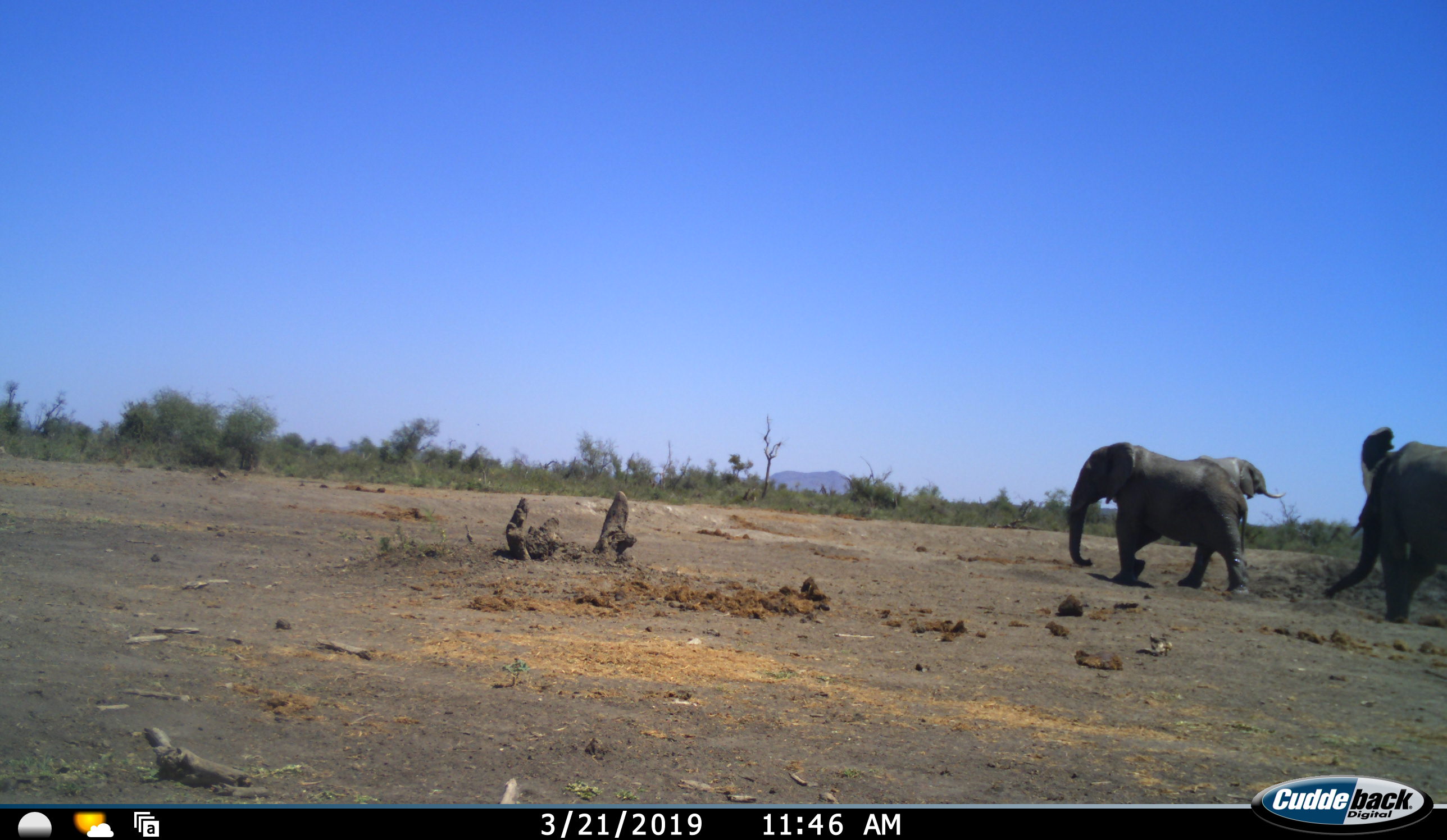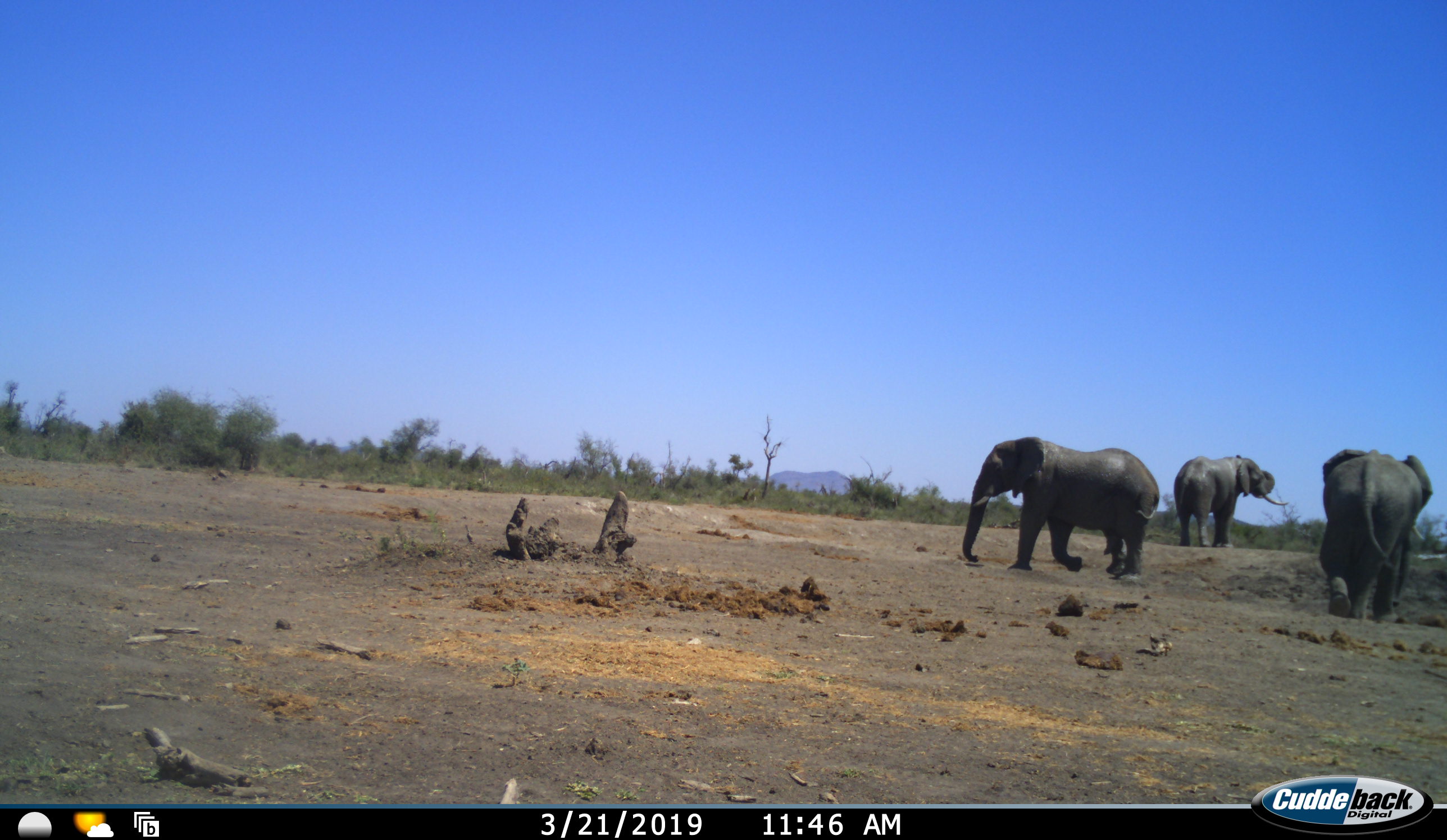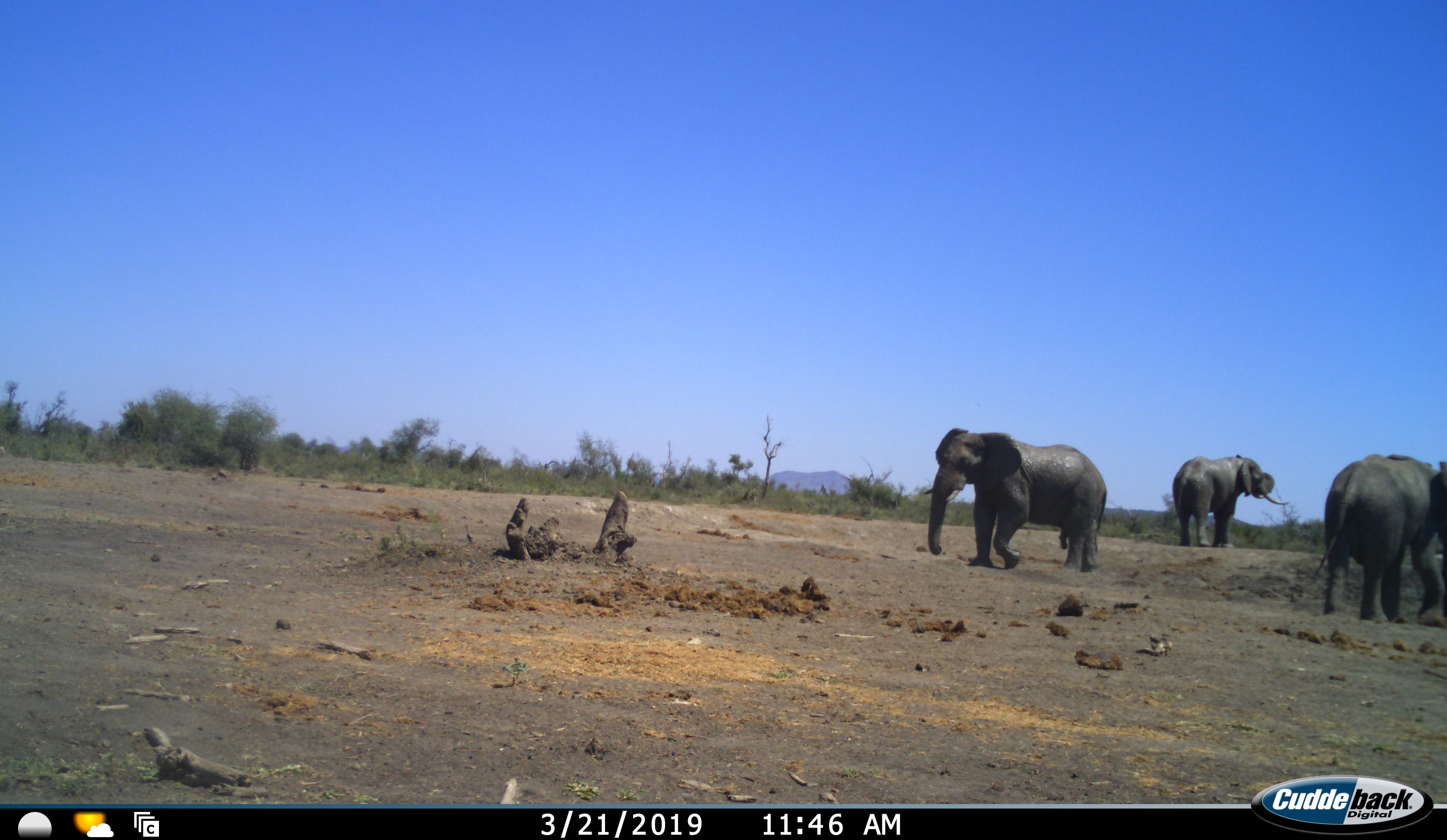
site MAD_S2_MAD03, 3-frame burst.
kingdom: Animalia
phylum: Chordata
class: Mammalia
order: Proboscidea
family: Elephantidae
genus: Loxodonta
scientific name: Loxodonta africana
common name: african bush elephant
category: elephant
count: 3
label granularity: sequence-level